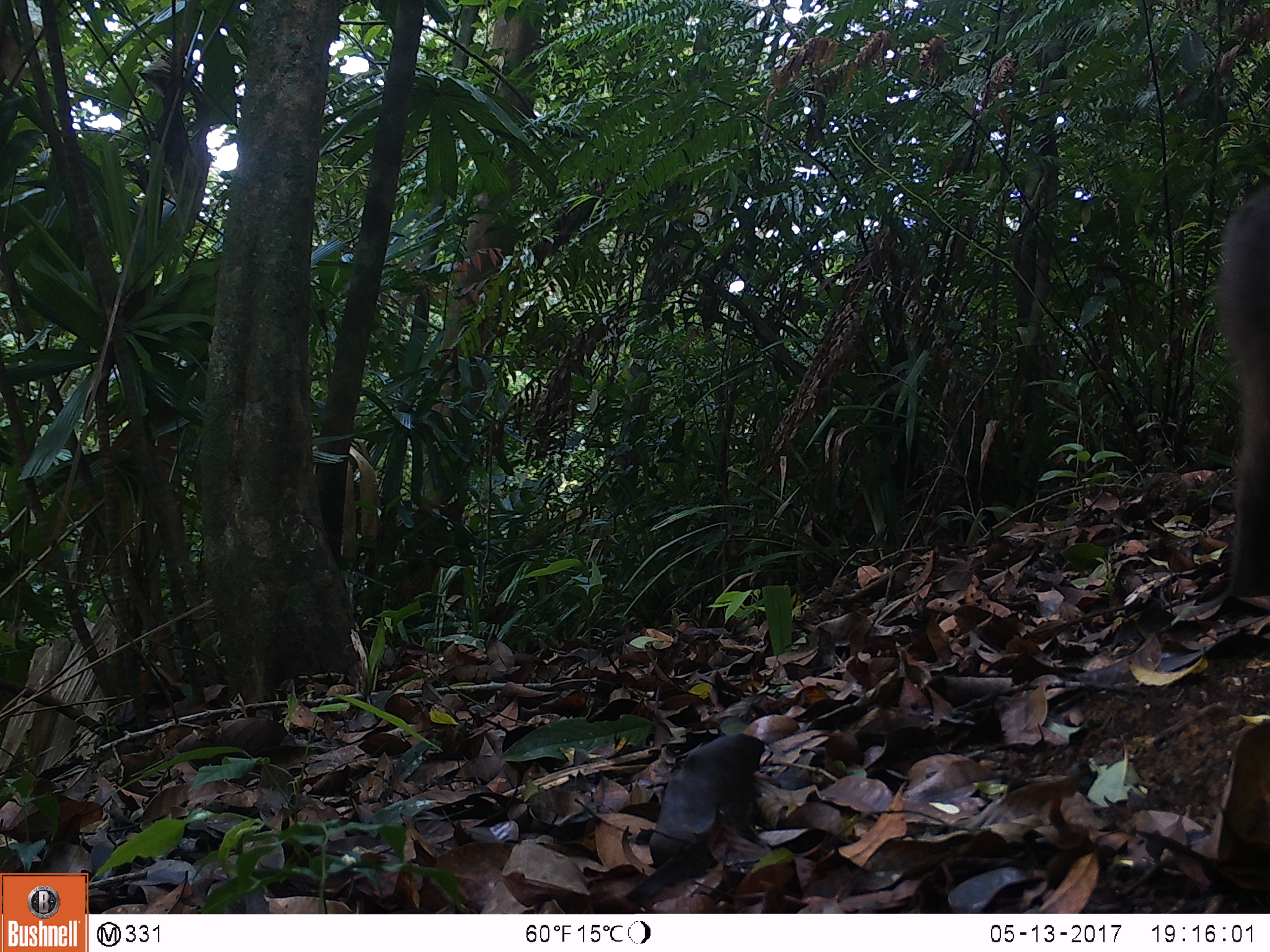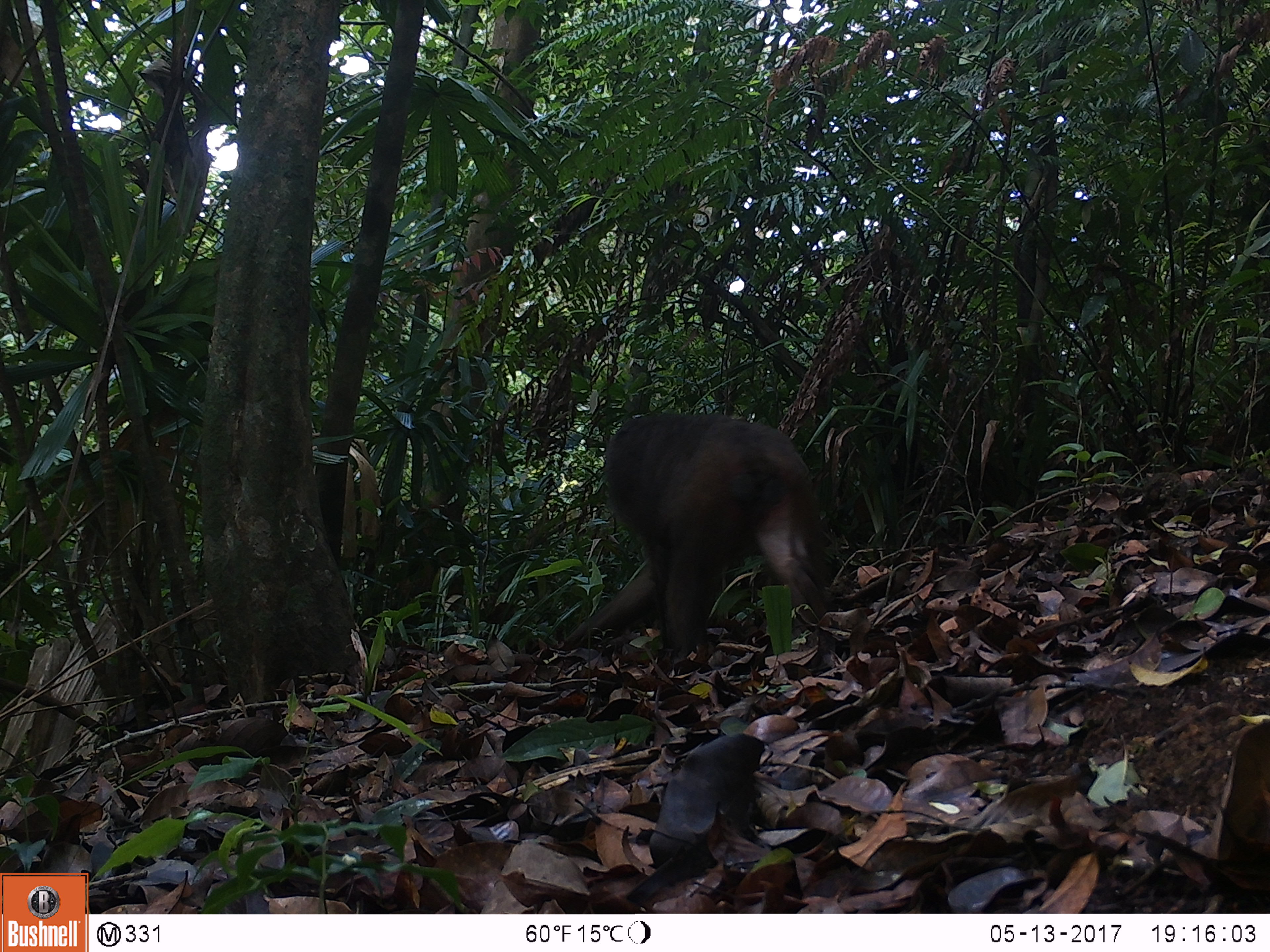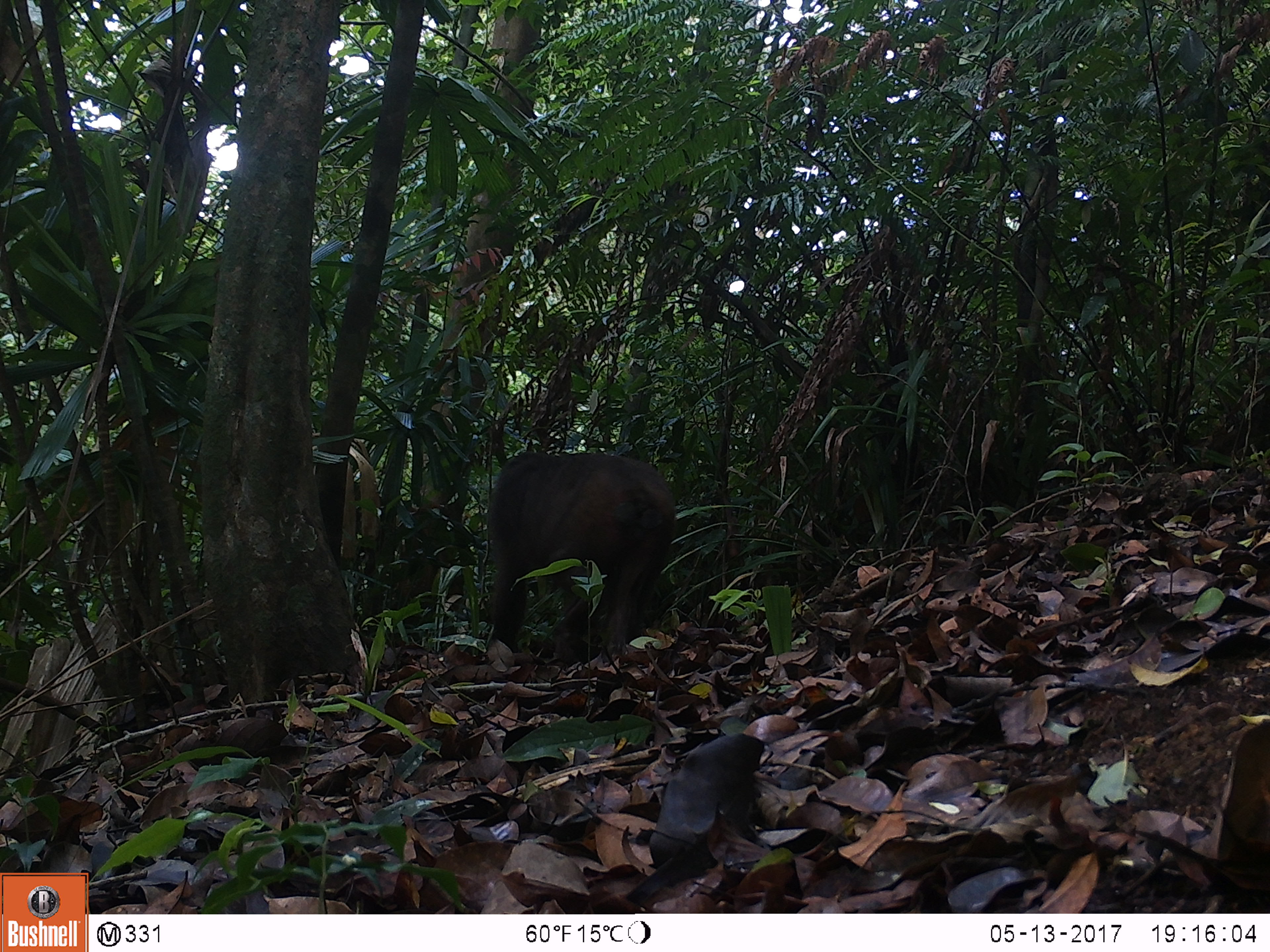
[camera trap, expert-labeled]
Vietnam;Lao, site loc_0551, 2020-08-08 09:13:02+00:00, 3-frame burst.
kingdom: Animalia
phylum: Chordata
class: Mammalia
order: Primates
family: Cercopithecidae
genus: Macaca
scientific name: Macaca arctoides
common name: stump-tailed macaque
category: stump tailed macaque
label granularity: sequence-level